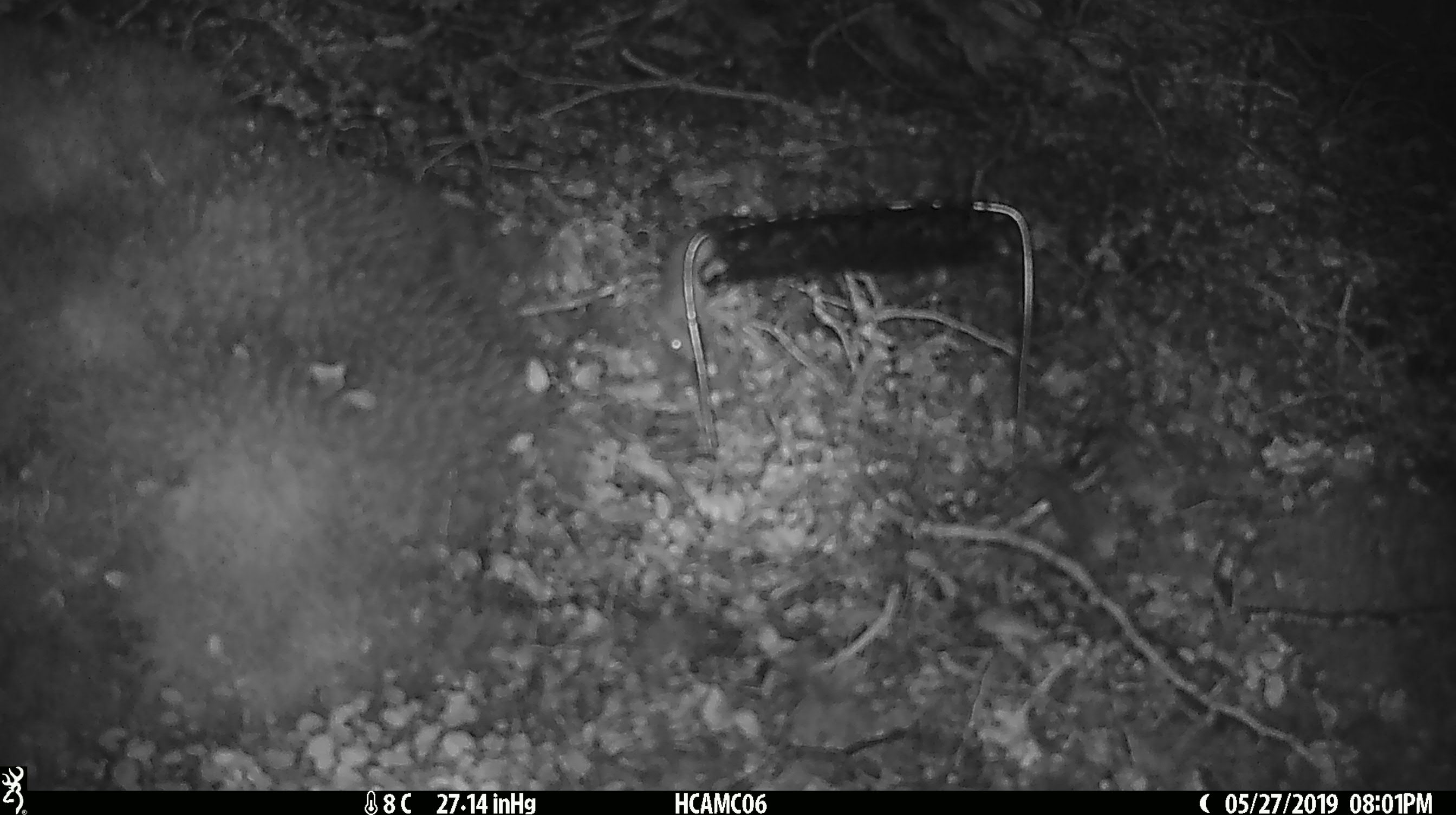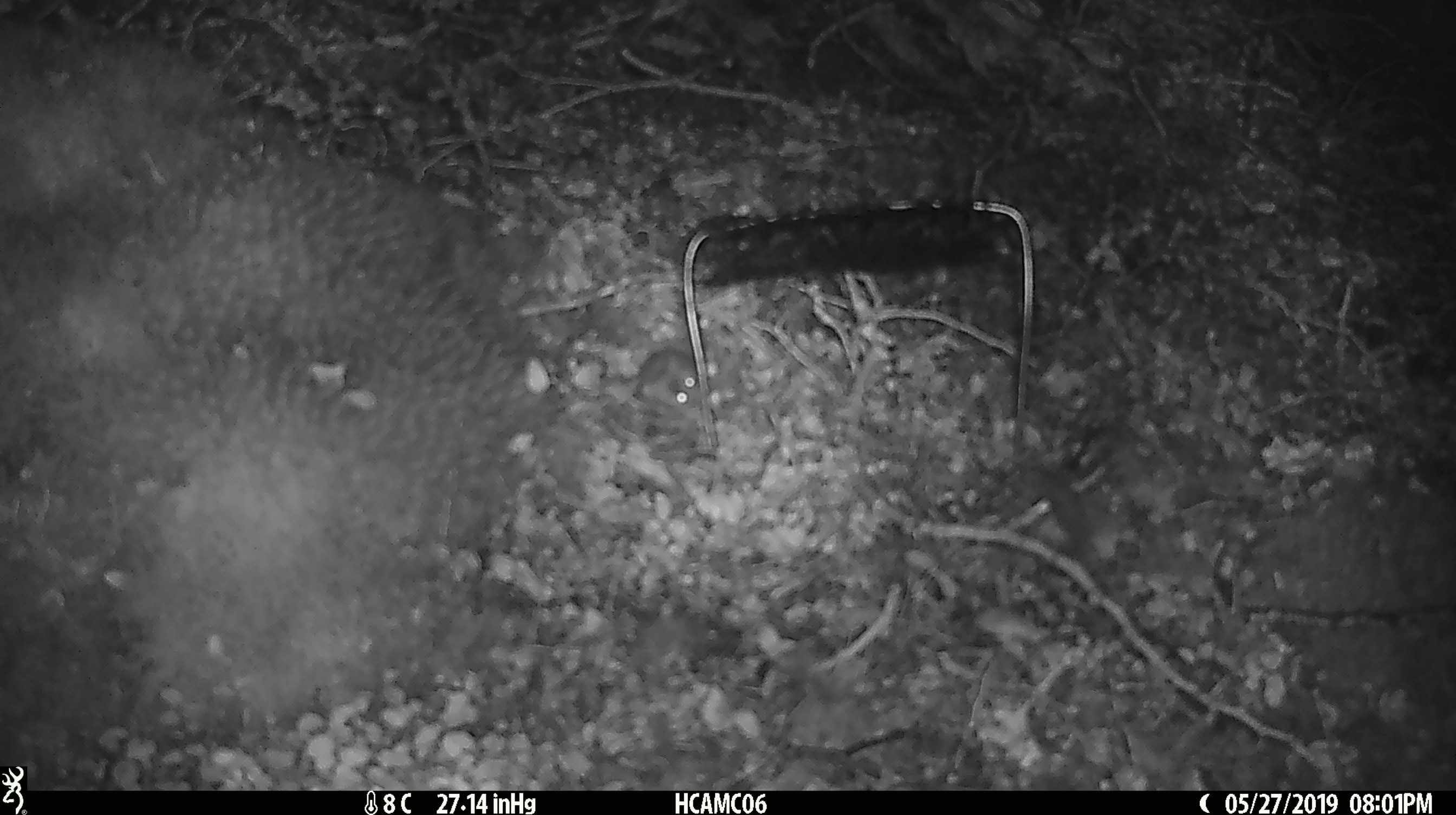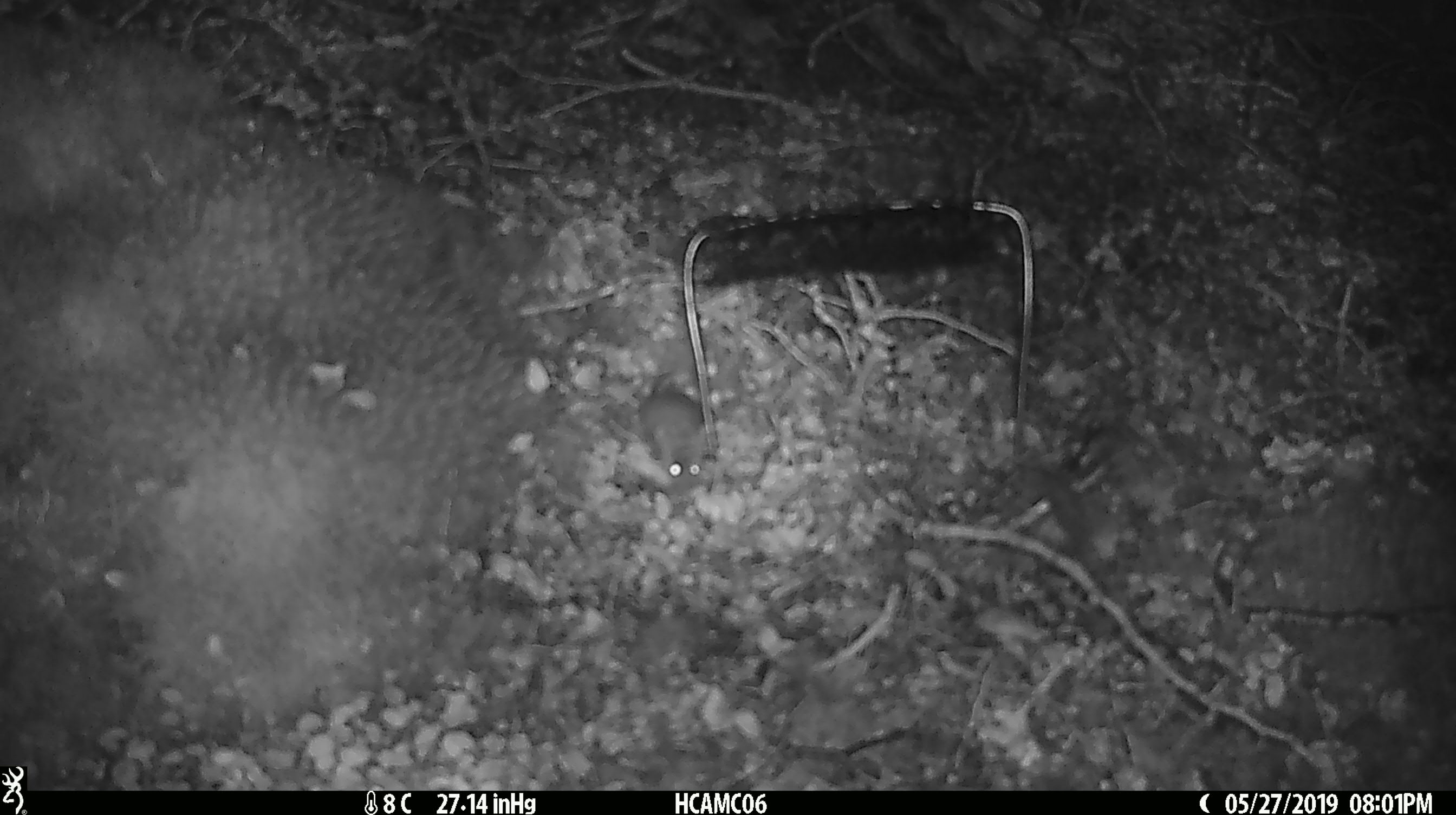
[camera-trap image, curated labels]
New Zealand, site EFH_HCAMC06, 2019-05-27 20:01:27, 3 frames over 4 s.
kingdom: Animalia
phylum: Chordata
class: Mammalia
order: Rodentia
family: Muridae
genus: Mus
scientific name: Mus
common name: mouse